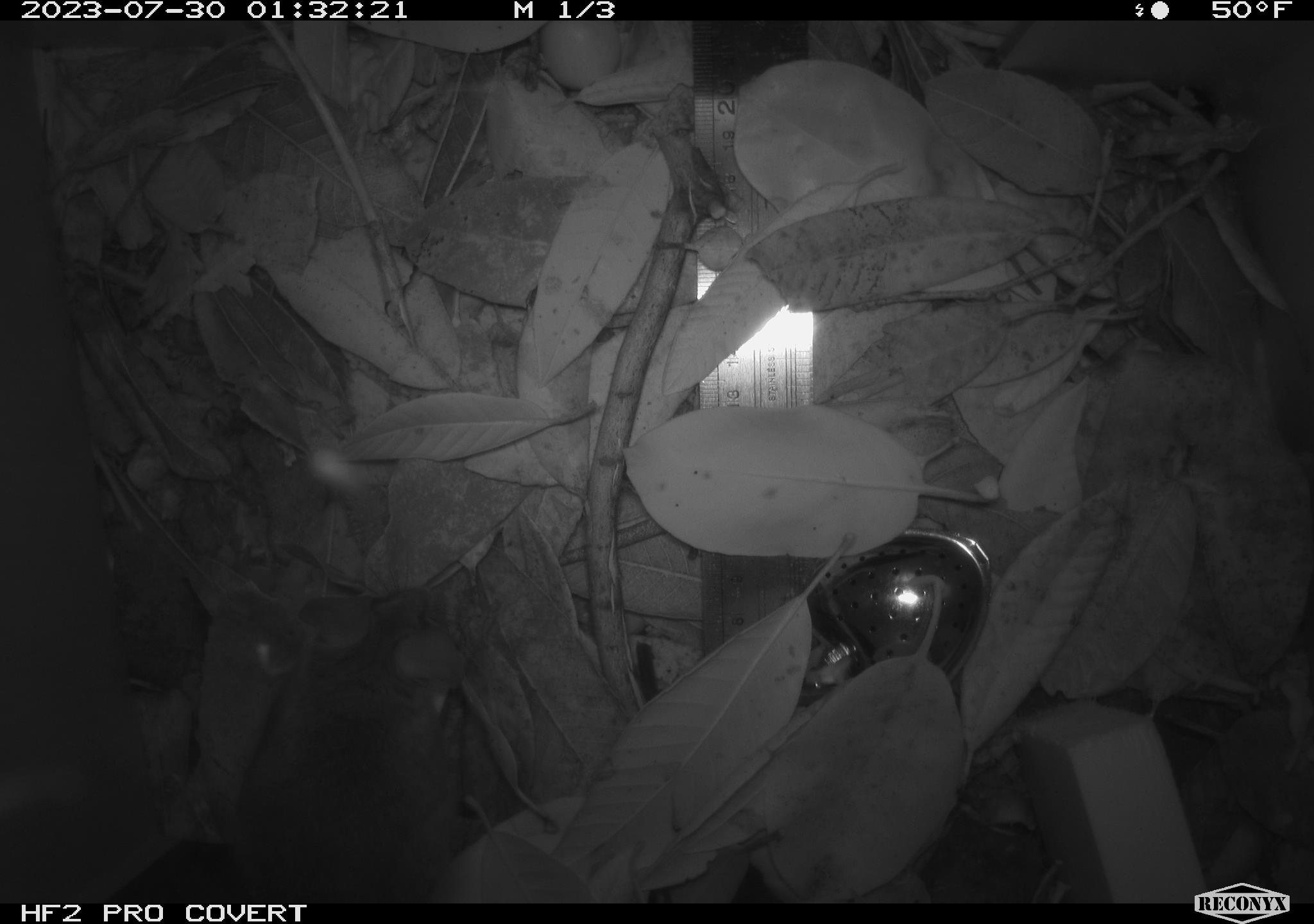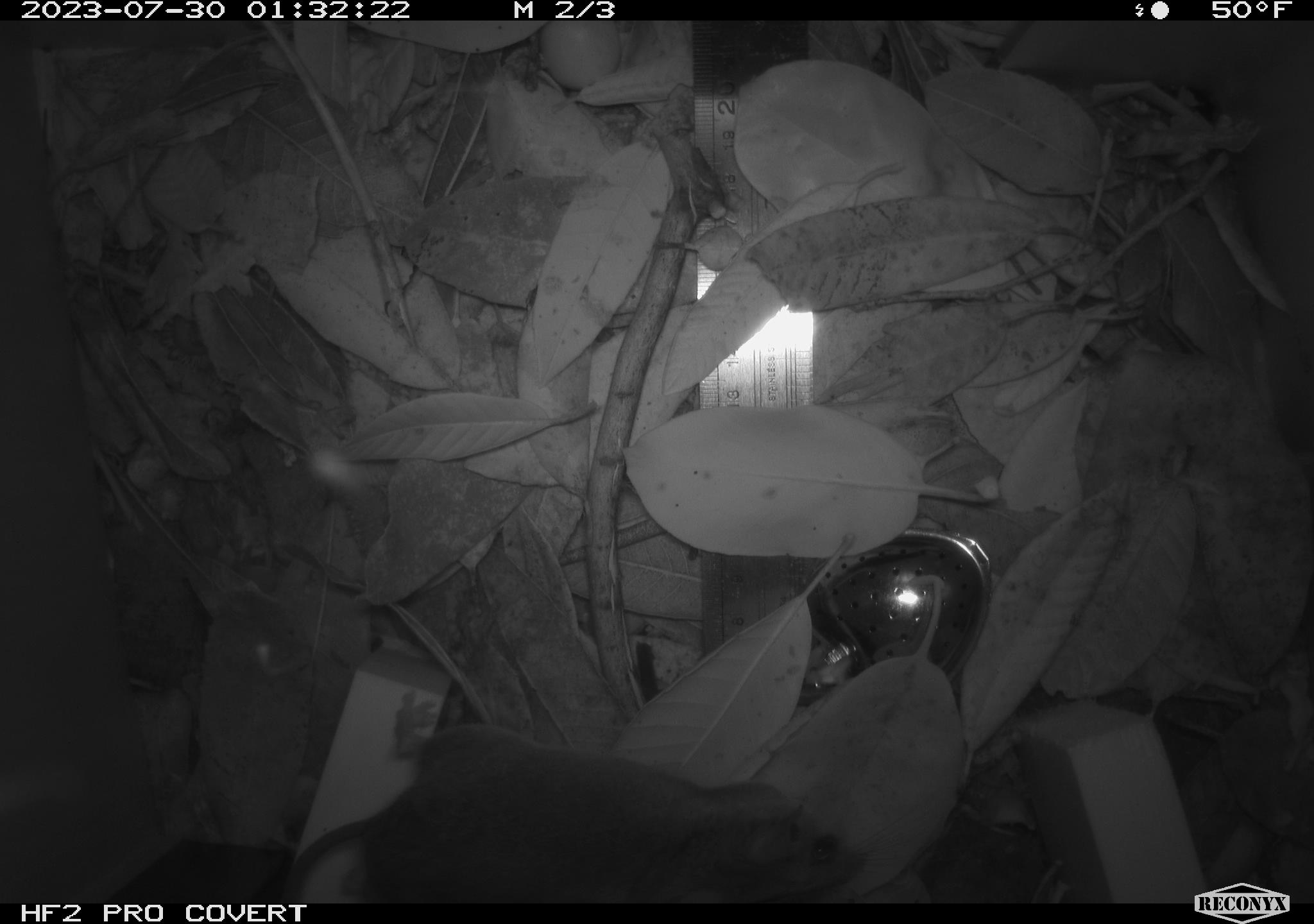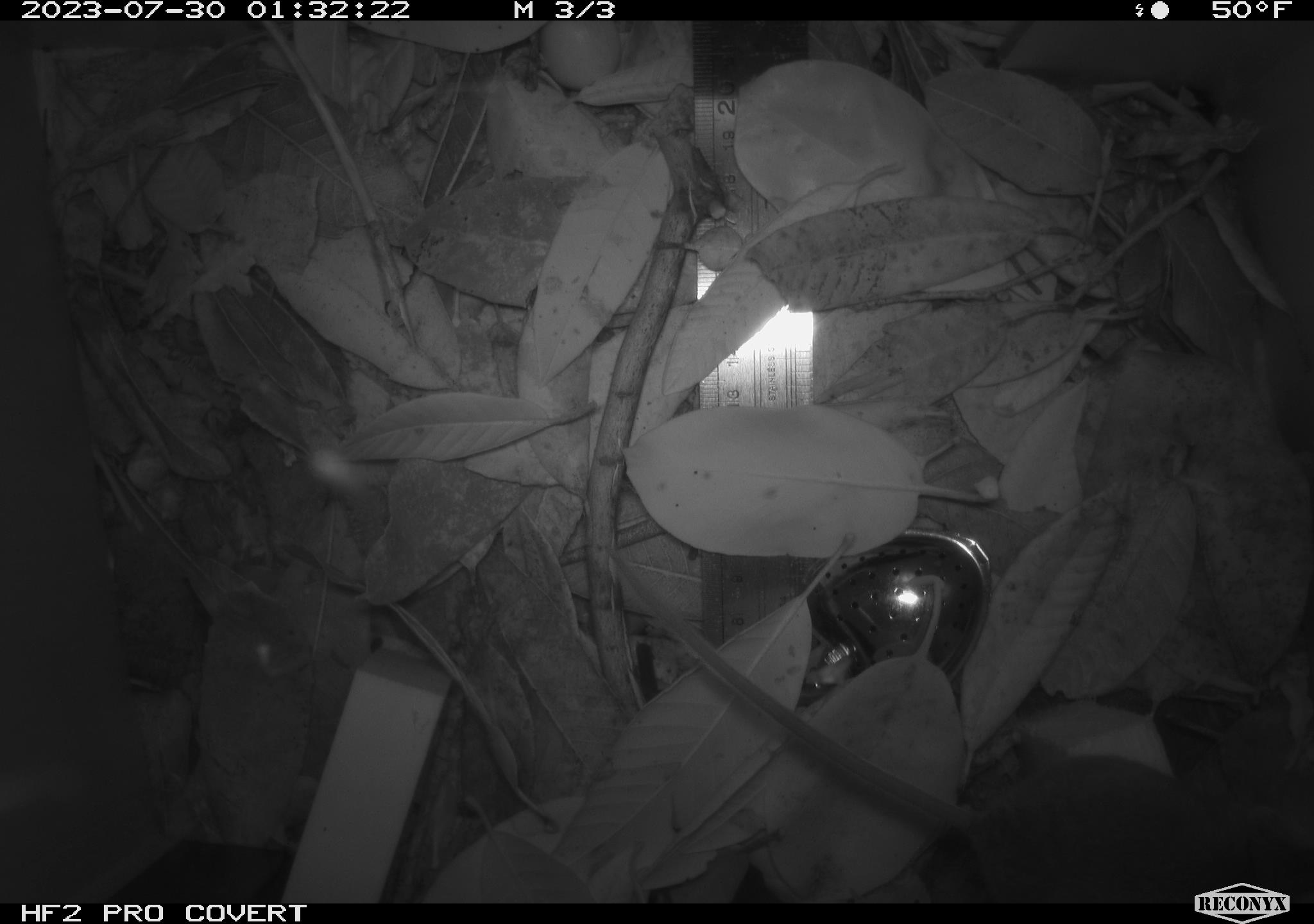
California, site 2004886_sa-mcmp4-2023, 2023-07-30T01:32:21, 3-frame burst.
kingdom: Animalia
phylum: Chordata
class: Mammalia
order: Rodentia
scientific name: Rodentia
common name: mouse species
Mouse species (Rodentia).